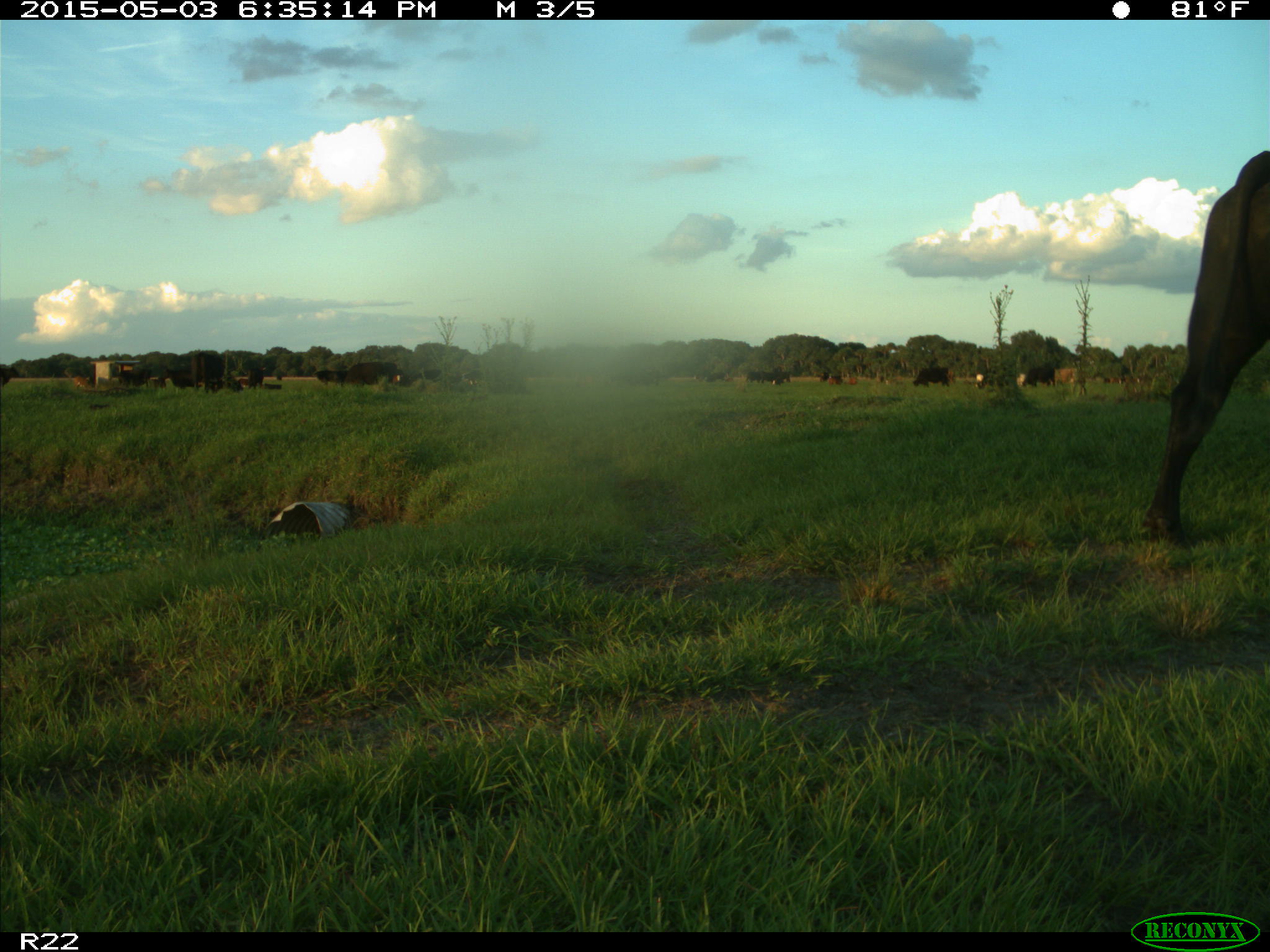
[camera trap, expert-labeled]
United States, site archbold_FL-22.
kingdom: Animalia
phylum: Chordata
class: Mammalia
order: Artiodactyla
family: Bovidae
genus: Bos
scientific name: Bos taurus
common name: domestic cow